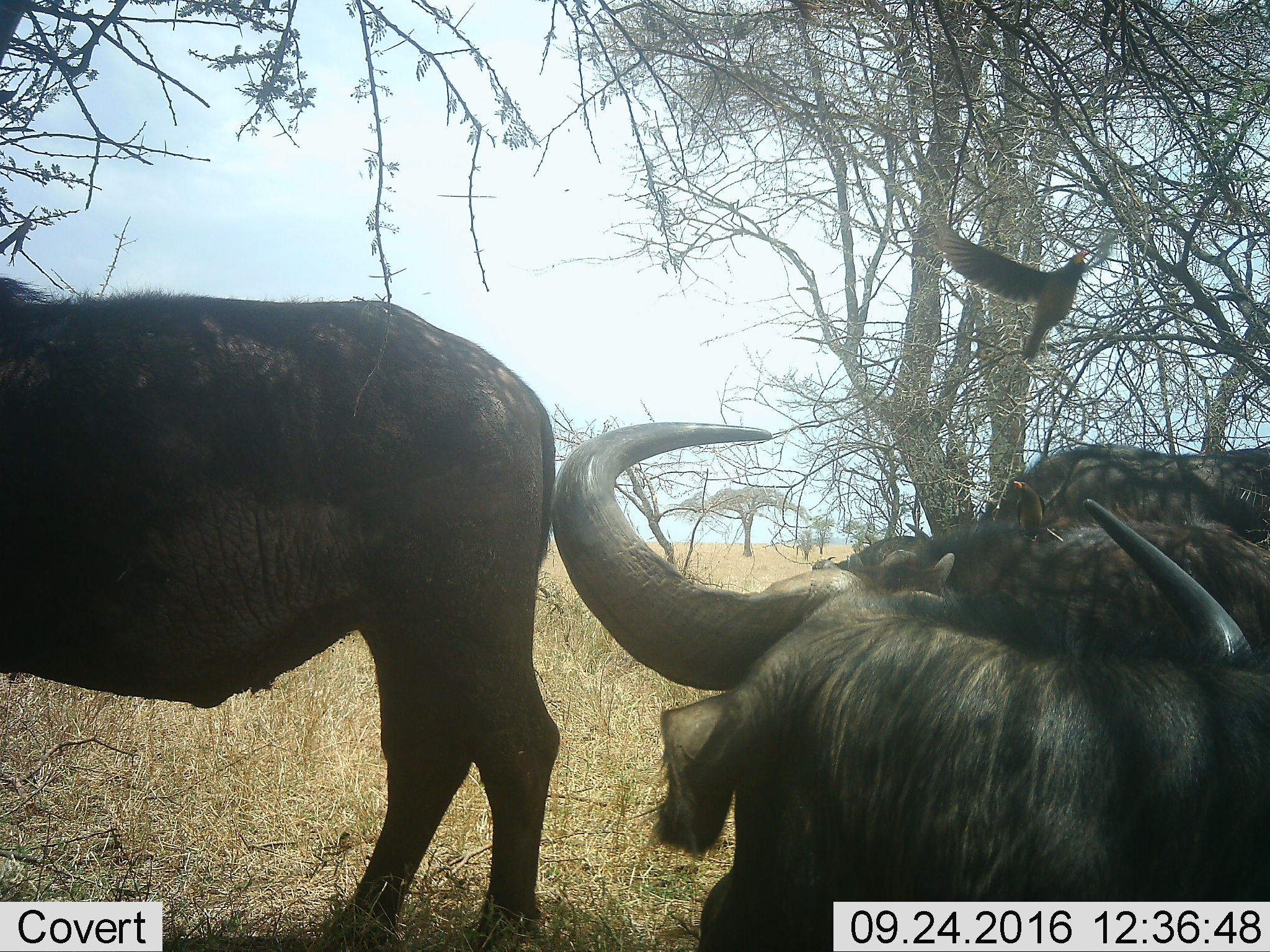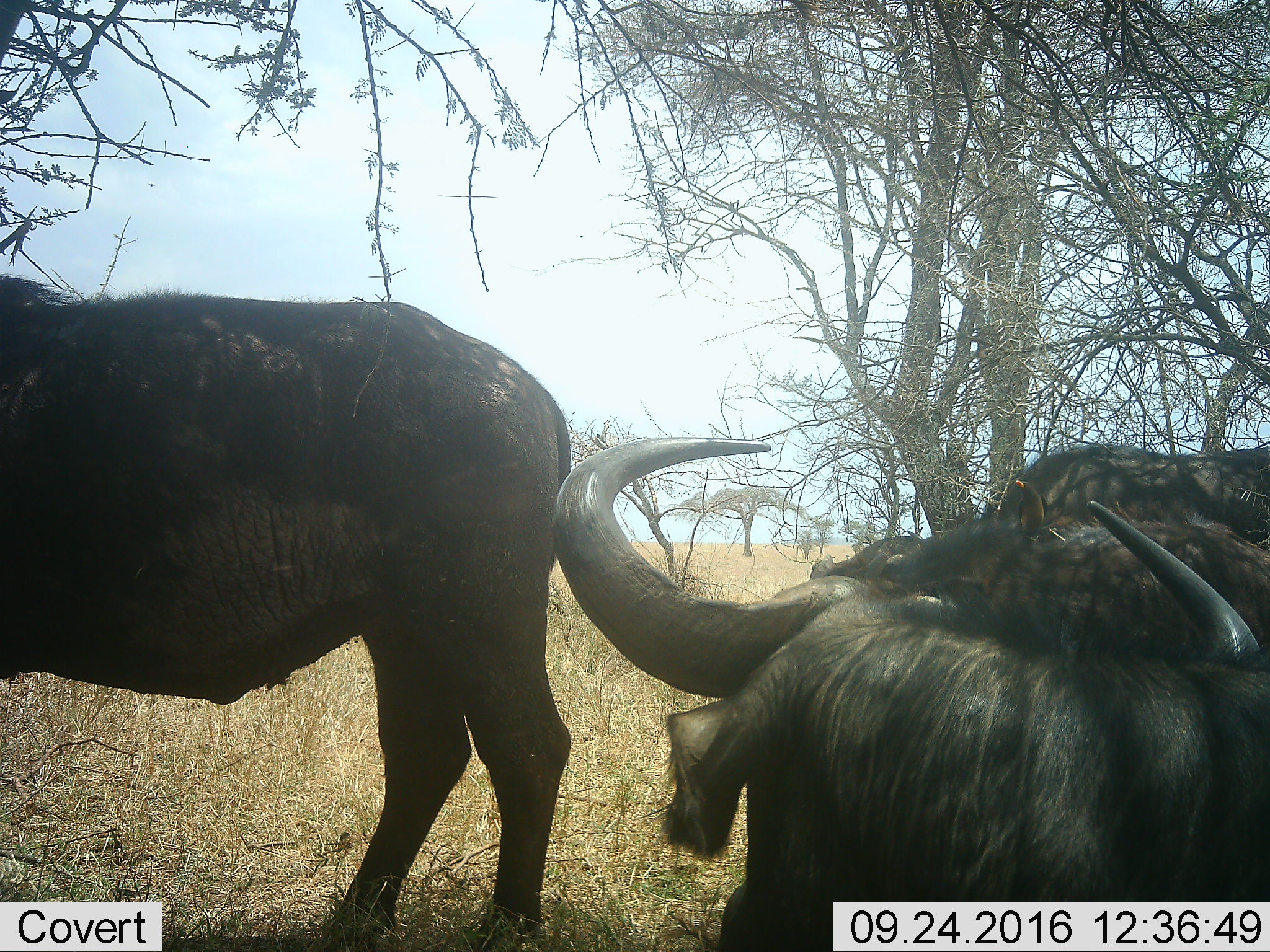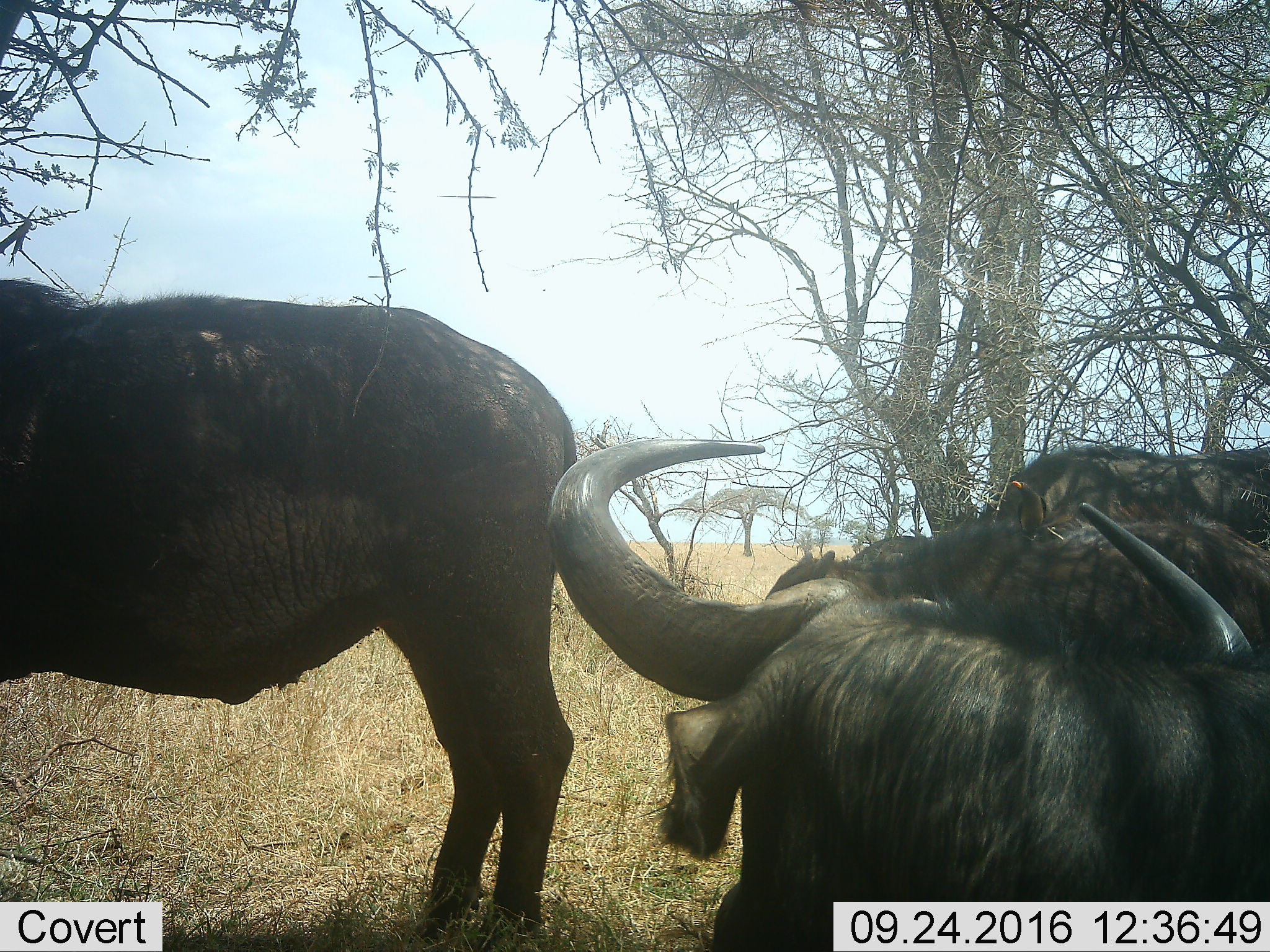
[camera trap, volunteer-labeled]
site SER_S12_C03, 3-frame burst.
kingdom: Animalia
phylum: Chordata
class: Mammalia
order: Artiodactyla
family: Bovidae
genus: Syncerus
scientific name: Syncerus caffer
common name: african buffalo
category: buffalo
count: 4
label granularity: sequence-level